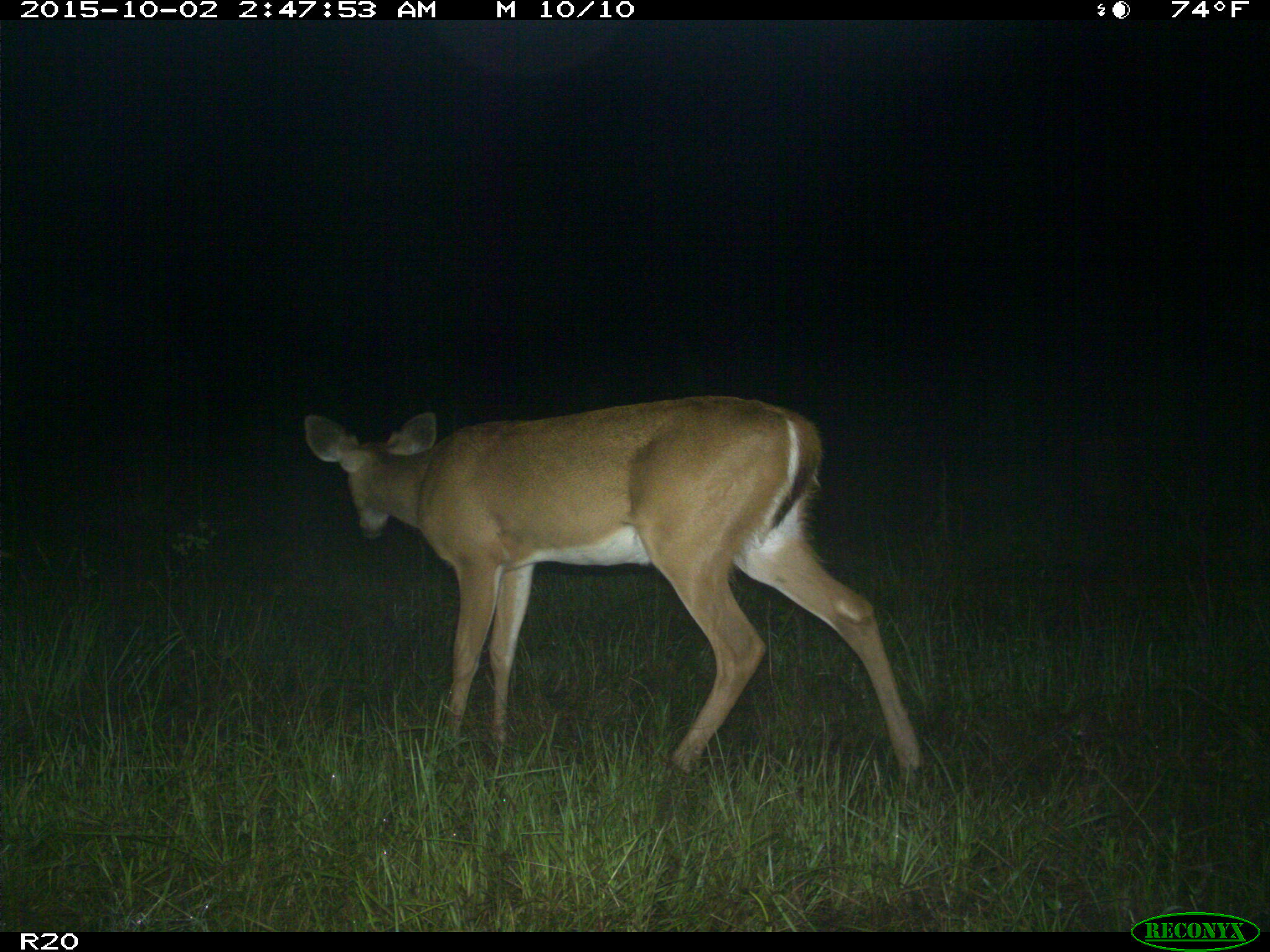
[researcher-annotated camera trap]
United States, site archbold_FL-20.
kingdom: Animalia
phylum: Chordata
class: Mammalia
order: Artiodactyla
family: Cervidae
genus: Odocoileus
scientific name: Odocoileus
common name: deer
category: unidentified deer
Unidentified deer (deer) (Odocoileus).